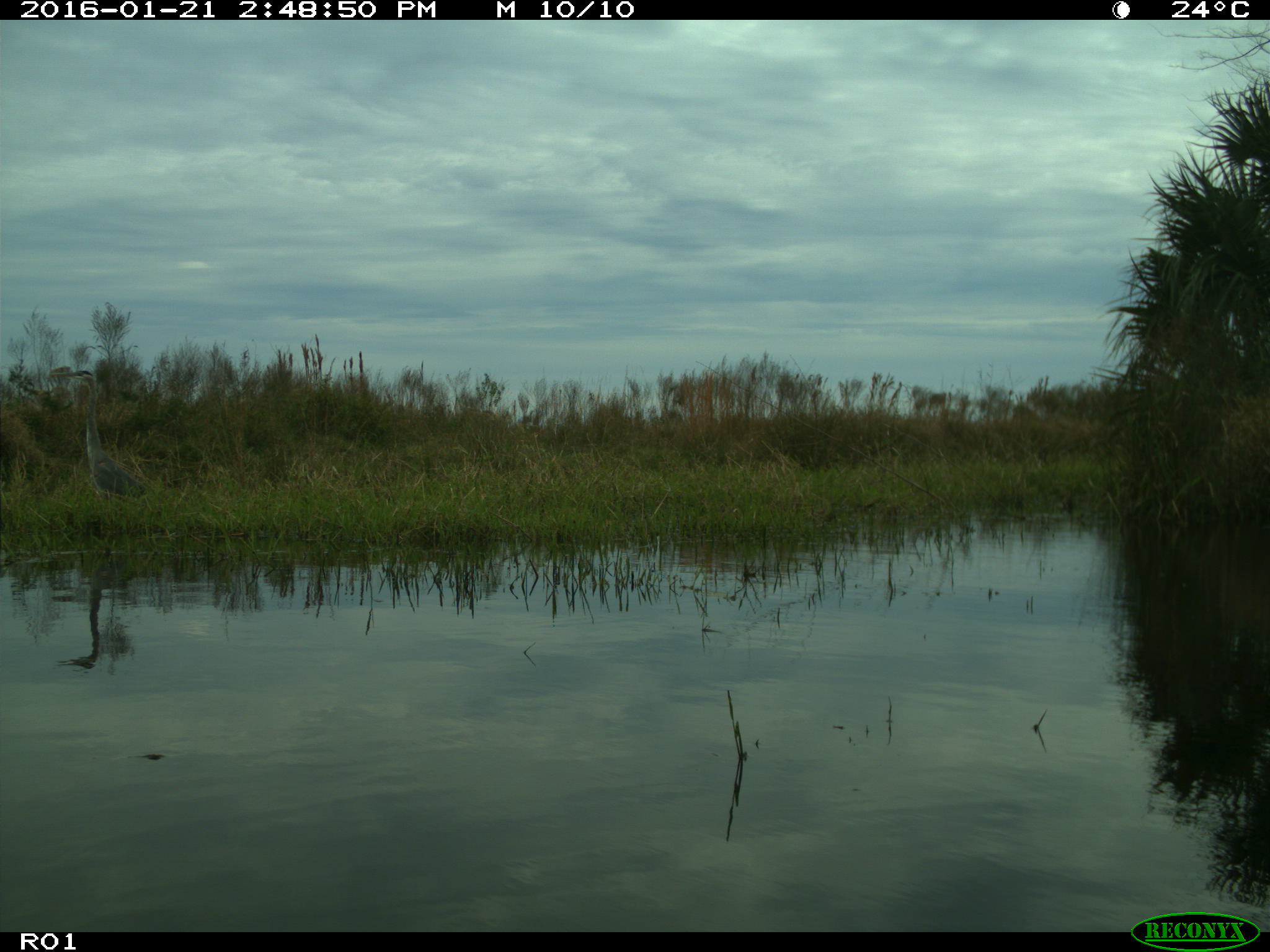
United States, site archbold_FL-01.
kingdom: Animalia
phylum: Chordata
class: Aves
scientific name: Aves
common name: birds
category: unidentified bird